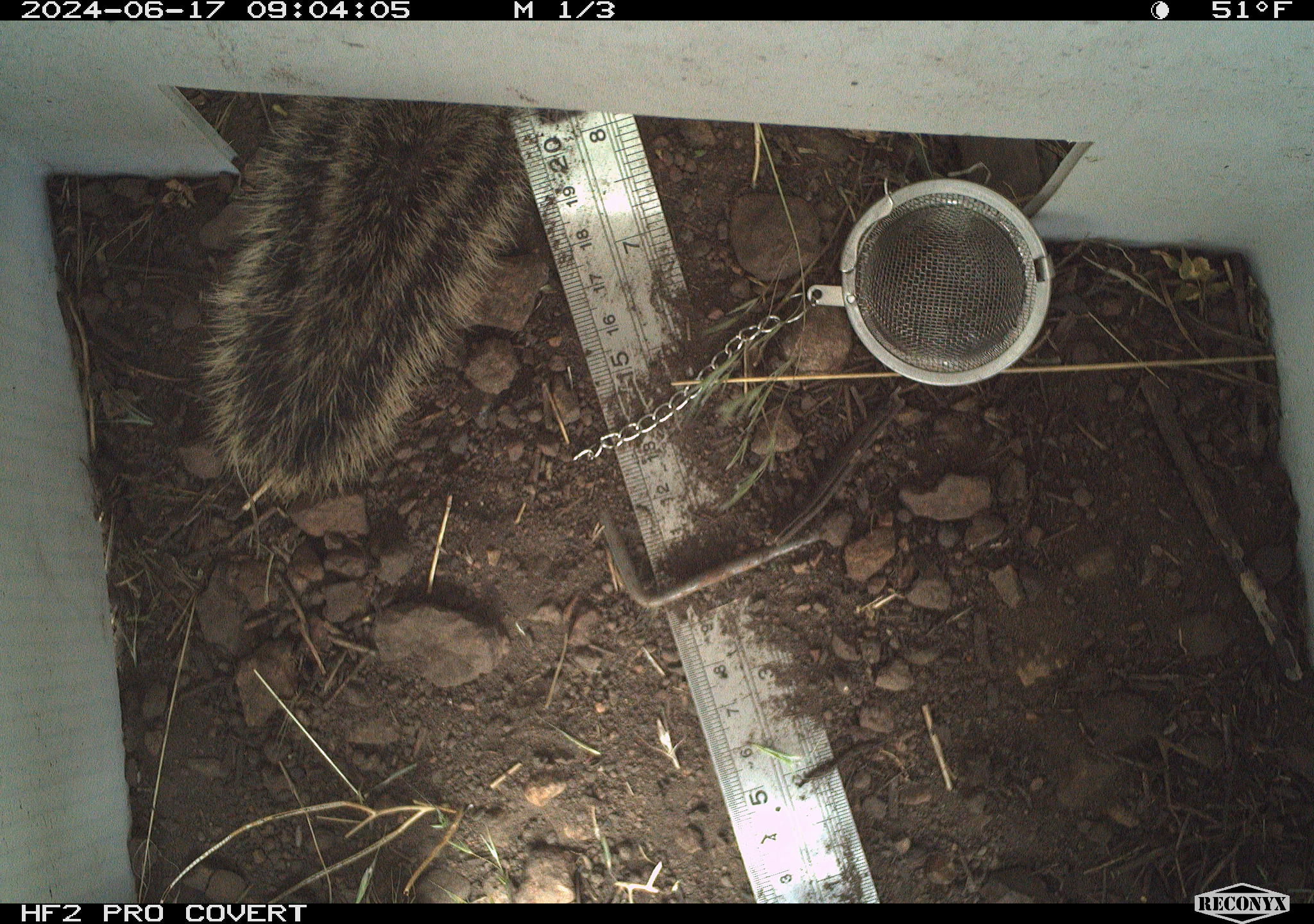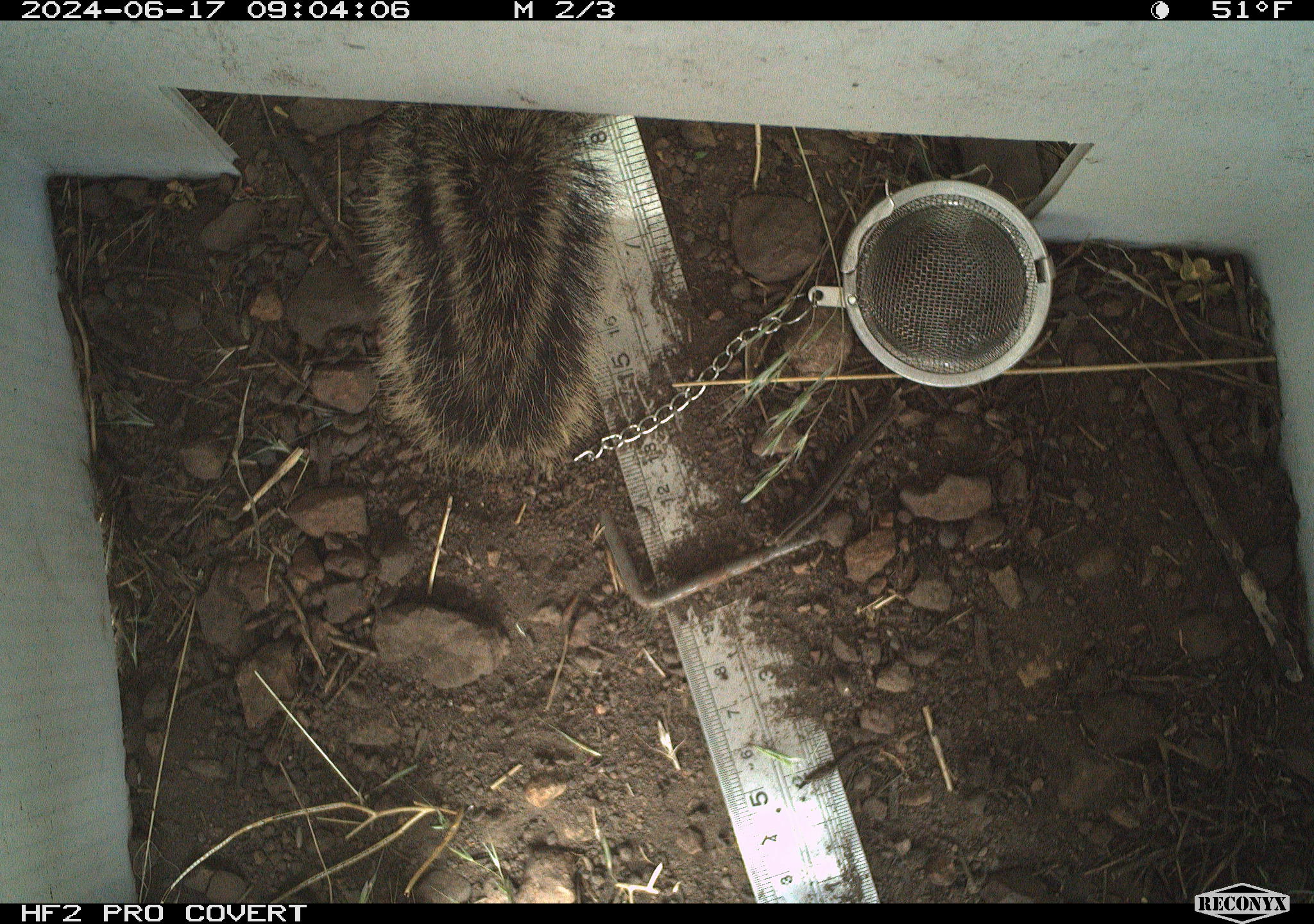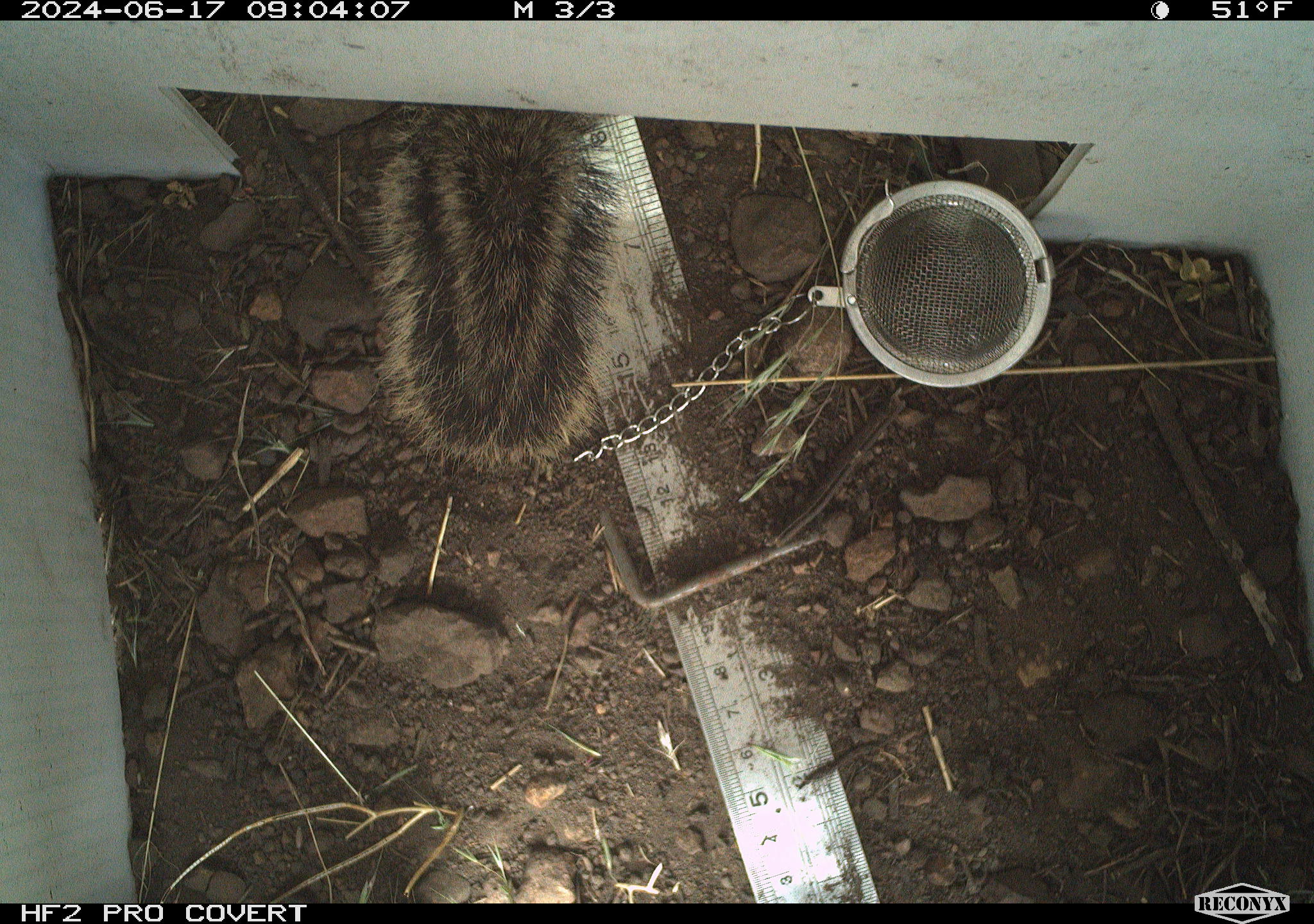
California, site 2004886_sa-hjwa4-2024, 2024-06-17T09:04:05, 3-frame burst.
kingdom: Animalia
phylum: Chordata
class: Mammalia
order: Rodentia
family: Sciuridae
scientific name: Sciuridae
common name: squirrels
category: sciuridae family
Sciuridae family (squirrels) (Sciuridae).